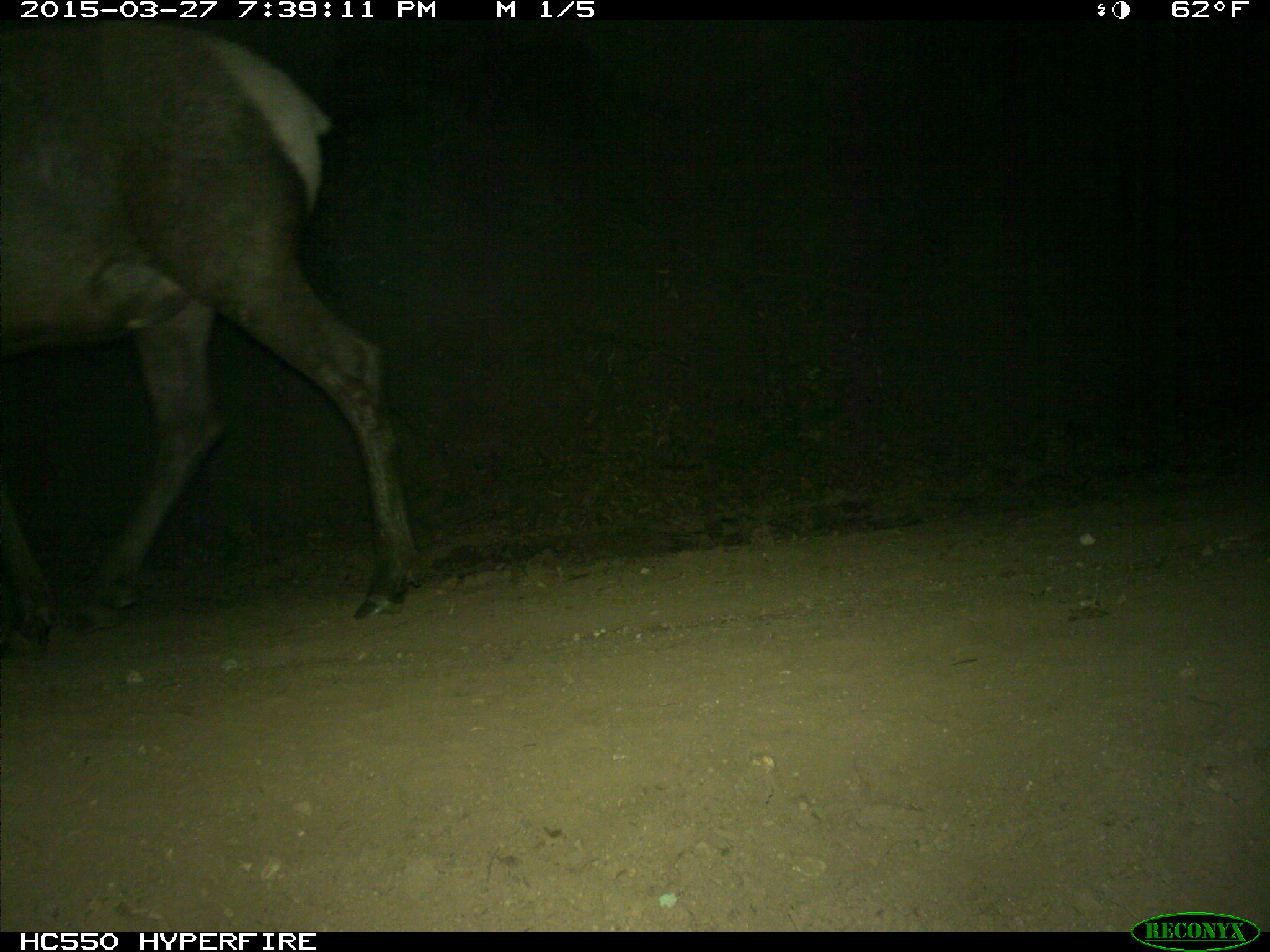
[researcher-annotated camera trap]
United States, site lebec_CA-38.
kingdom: Animalia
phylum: Chordata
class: Mammalia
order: Artiodactyla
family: Cervidae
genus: Cervus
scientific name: Cervus canadensis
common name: elk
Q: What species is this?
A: Cervus canadensis (elk).